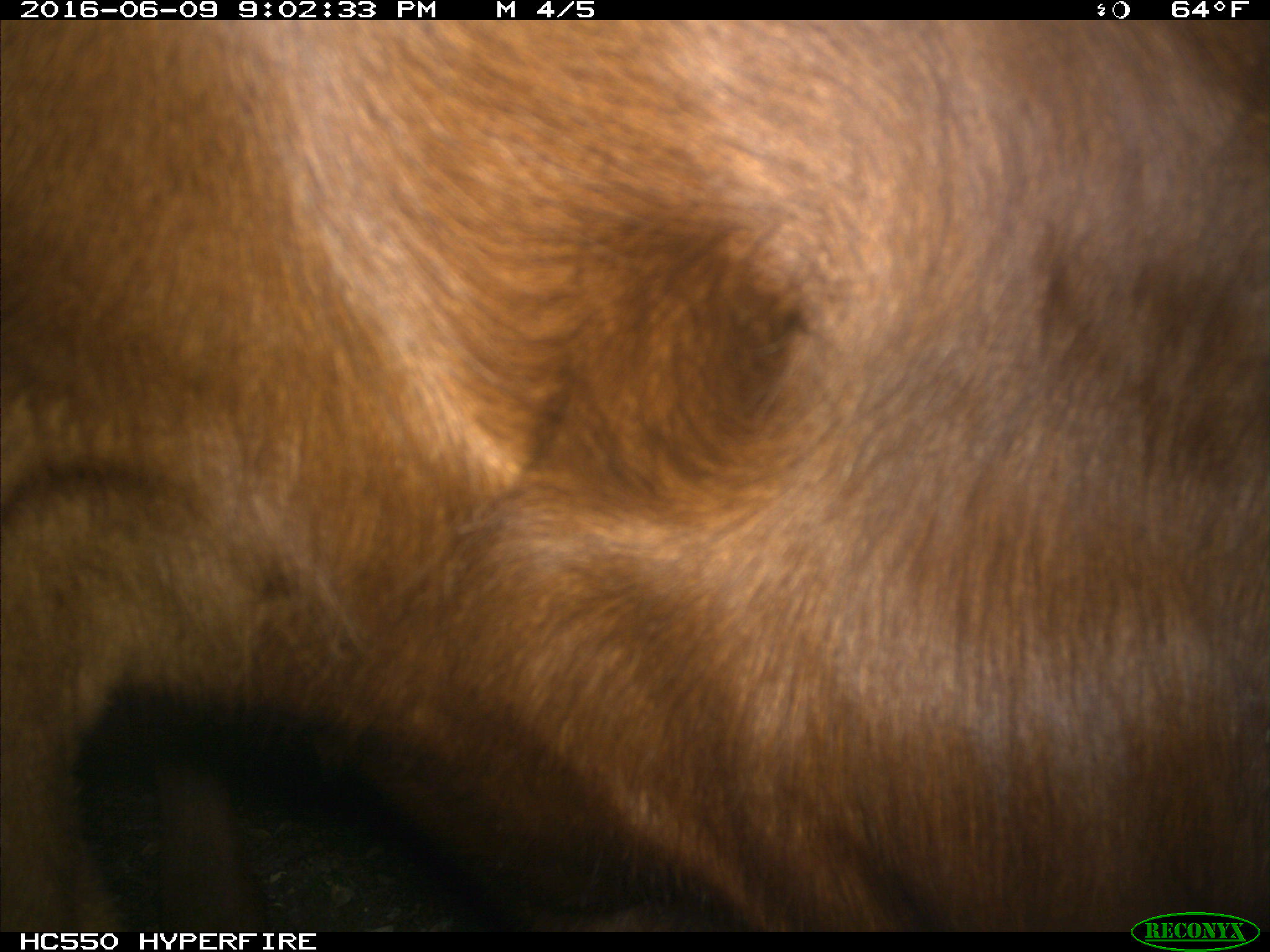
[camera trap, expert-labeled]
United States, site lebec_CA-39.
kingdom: Animalia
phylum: Chordata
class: Mammalia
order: Artiodactyla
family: Bovidae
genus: Bos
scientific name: Bos taurus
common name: domestic cow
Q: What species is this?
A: Bos taurus (domestic cow).